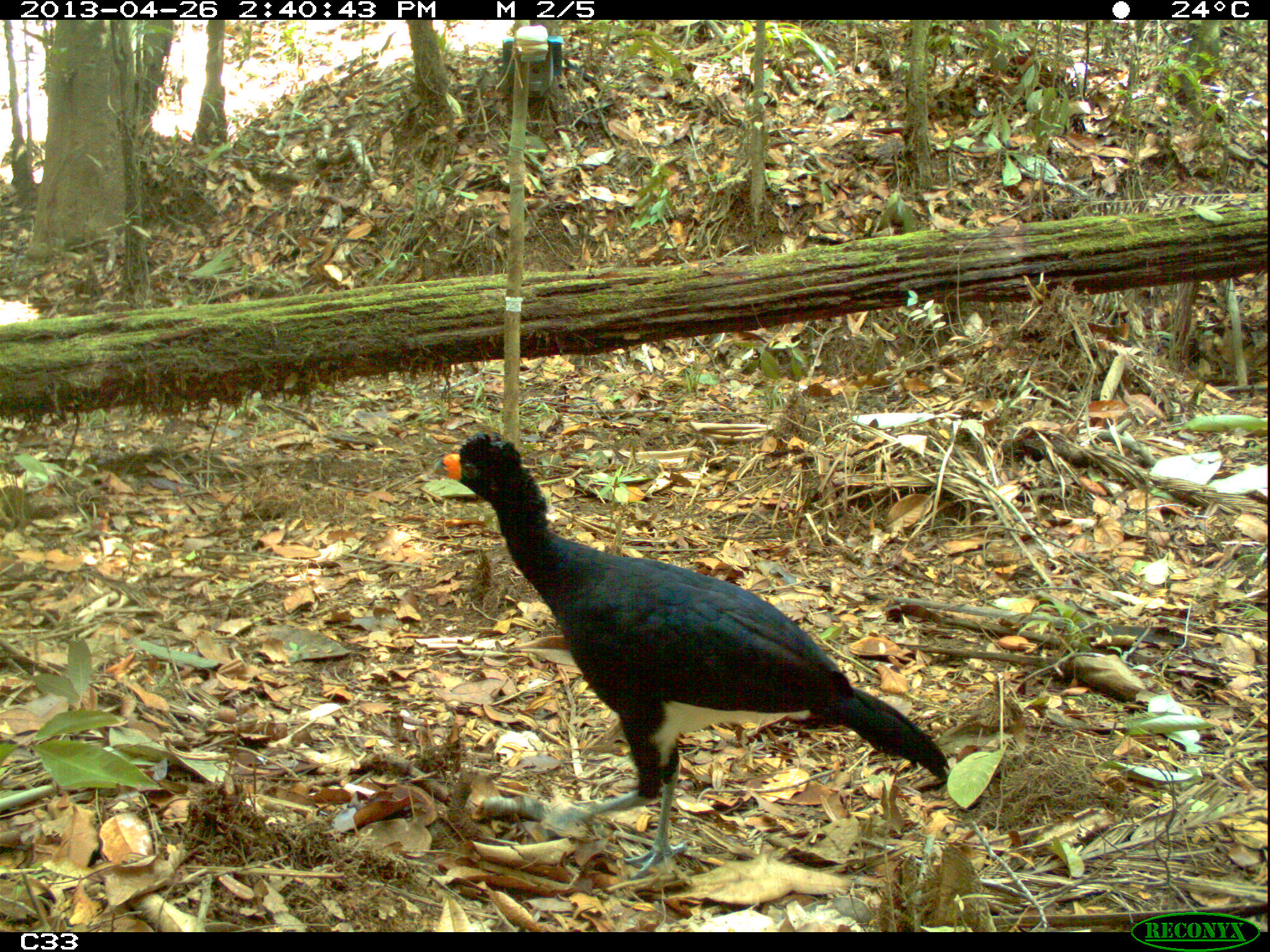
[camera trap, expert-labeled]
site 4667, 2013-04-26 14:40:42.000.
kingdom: Animalia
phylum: Chordata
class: Aves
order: Galliformes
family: Cracidae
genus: Crax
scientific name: Crax alector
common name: black curassow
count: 1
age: adult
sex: male